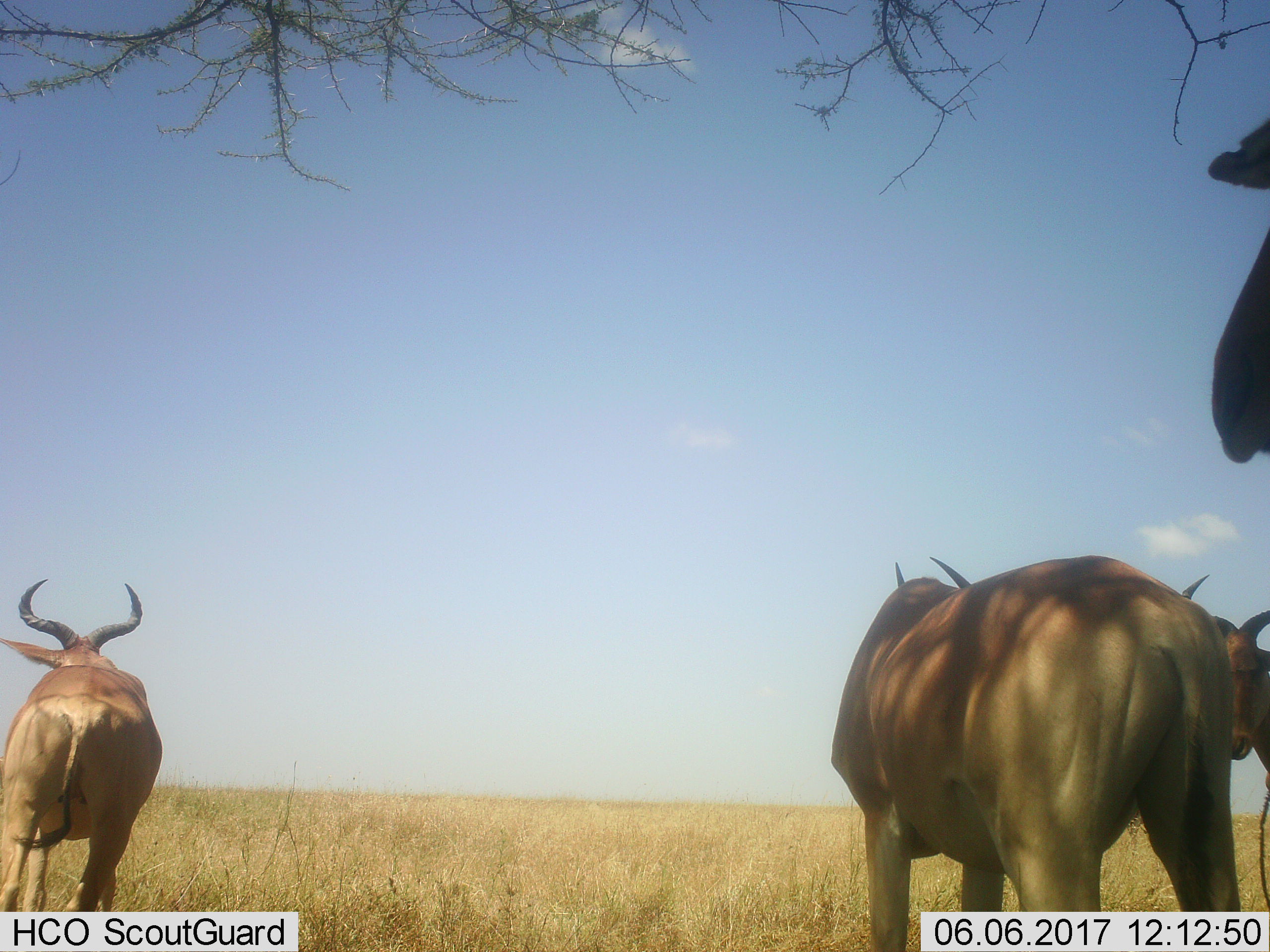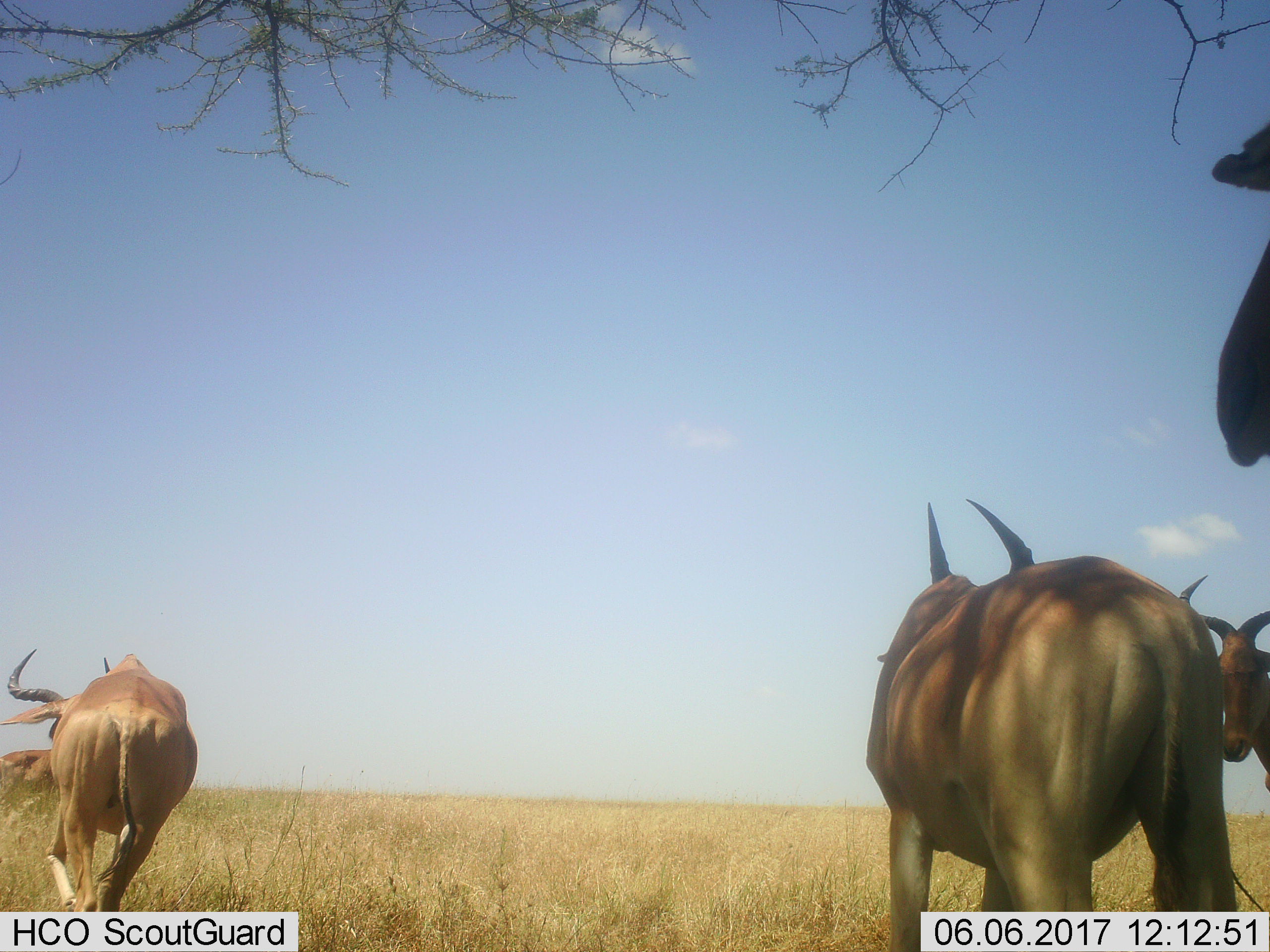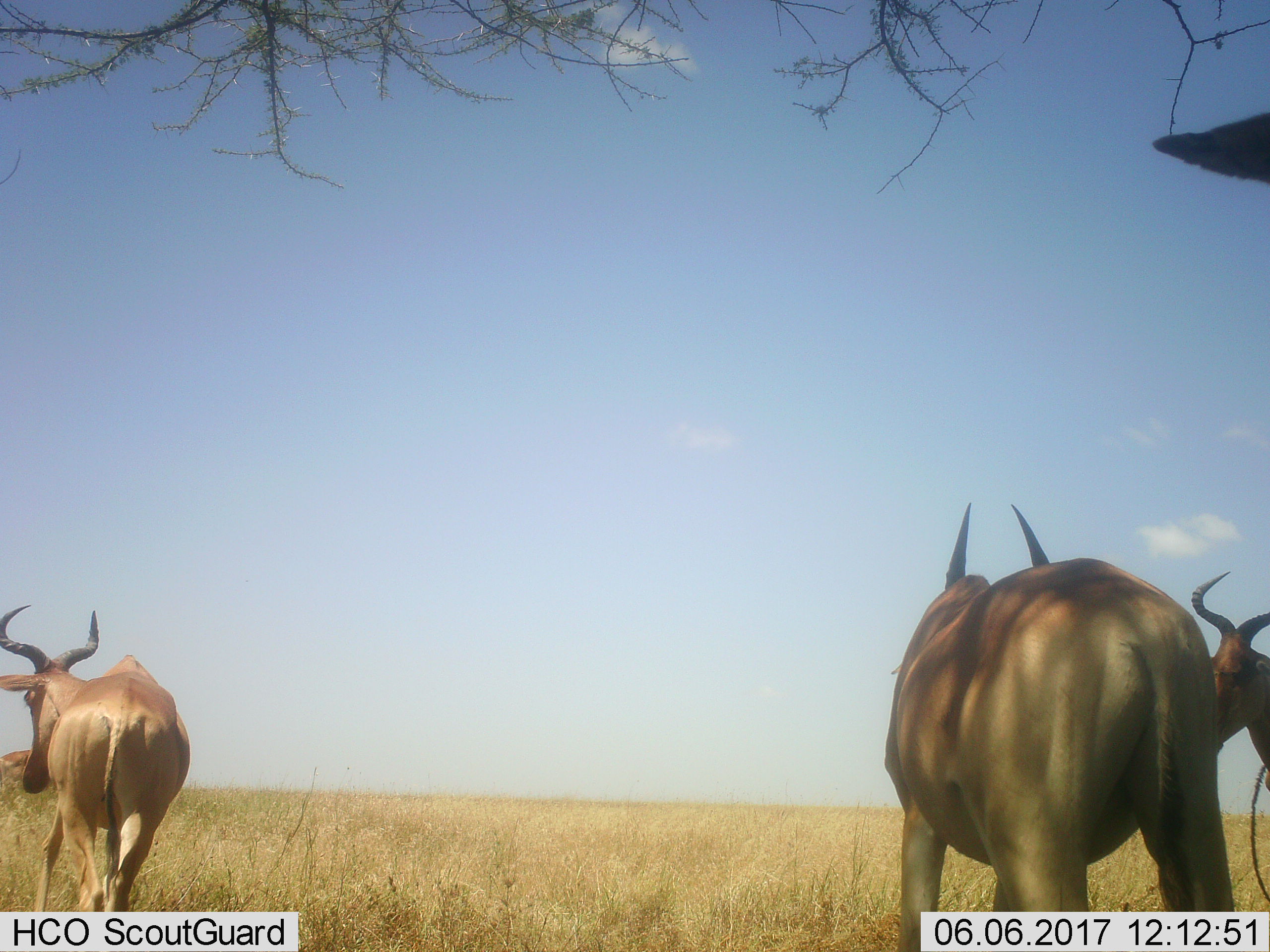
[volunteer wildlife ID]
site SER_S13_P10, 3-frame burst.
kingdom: Animalia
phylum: Chordata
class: Mammalia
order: Artiodactyla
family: Bovidae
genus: Alcelaphus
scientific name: Alcelaphus buselaphus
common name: hartebeest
Hartebeest (Alcelaphus buselaphus), count 4. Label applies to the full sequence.